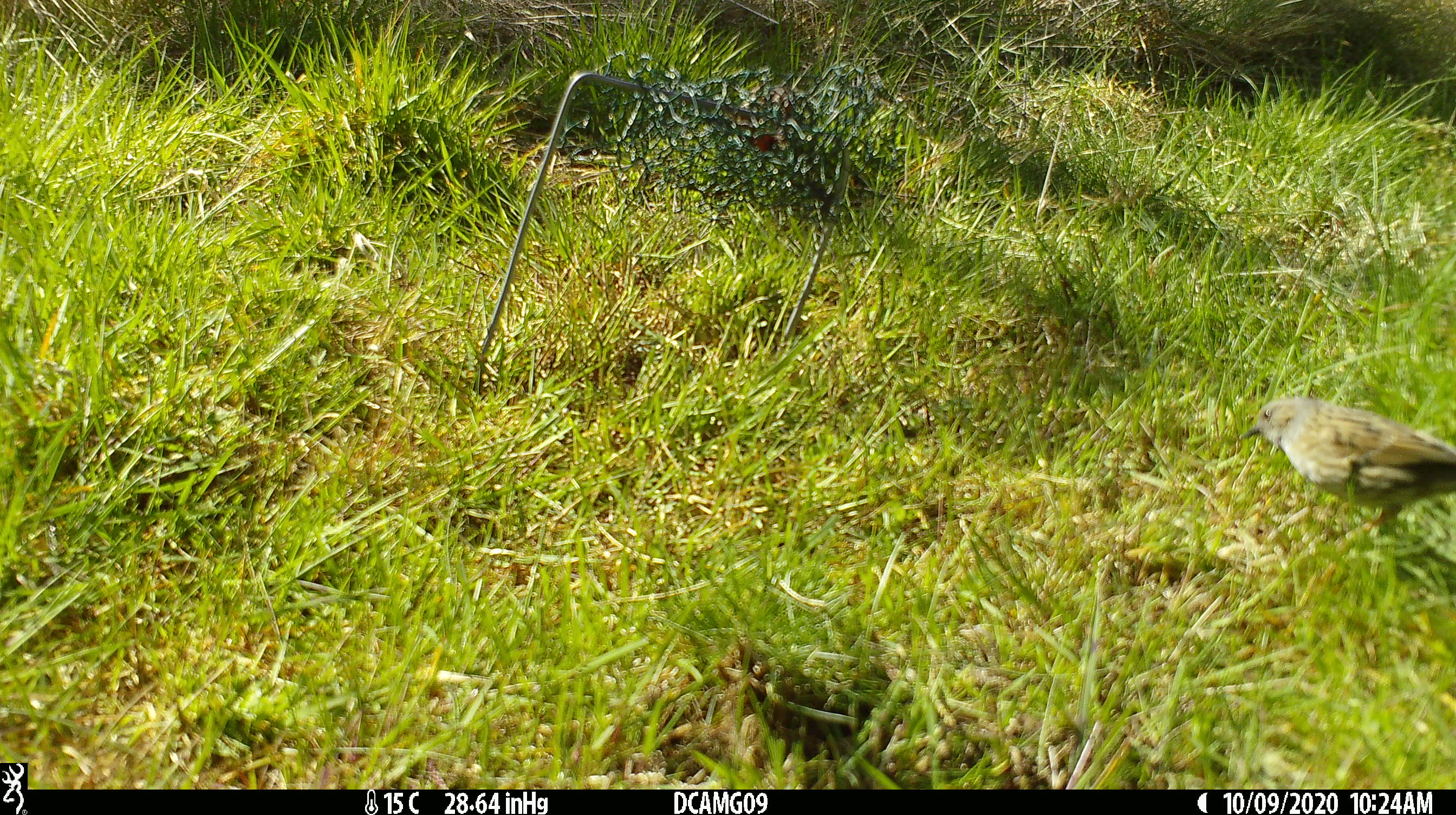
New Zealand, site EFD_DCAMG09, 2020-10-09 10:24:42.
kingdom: Animalia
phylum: Chordata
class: Aves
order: Passeriformes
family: Prunellidae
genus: Prunella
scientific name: Prunella modularis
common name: dunnock